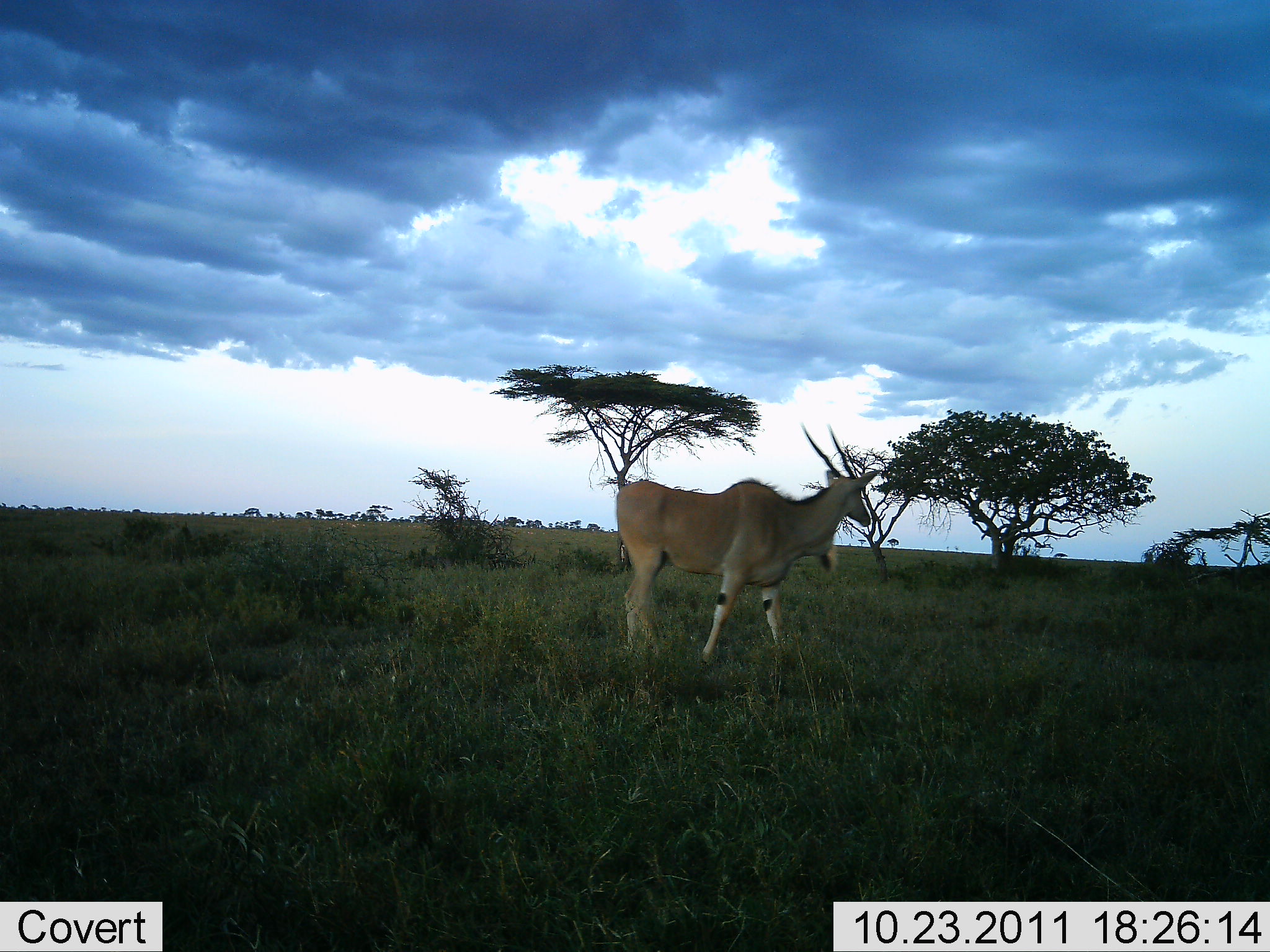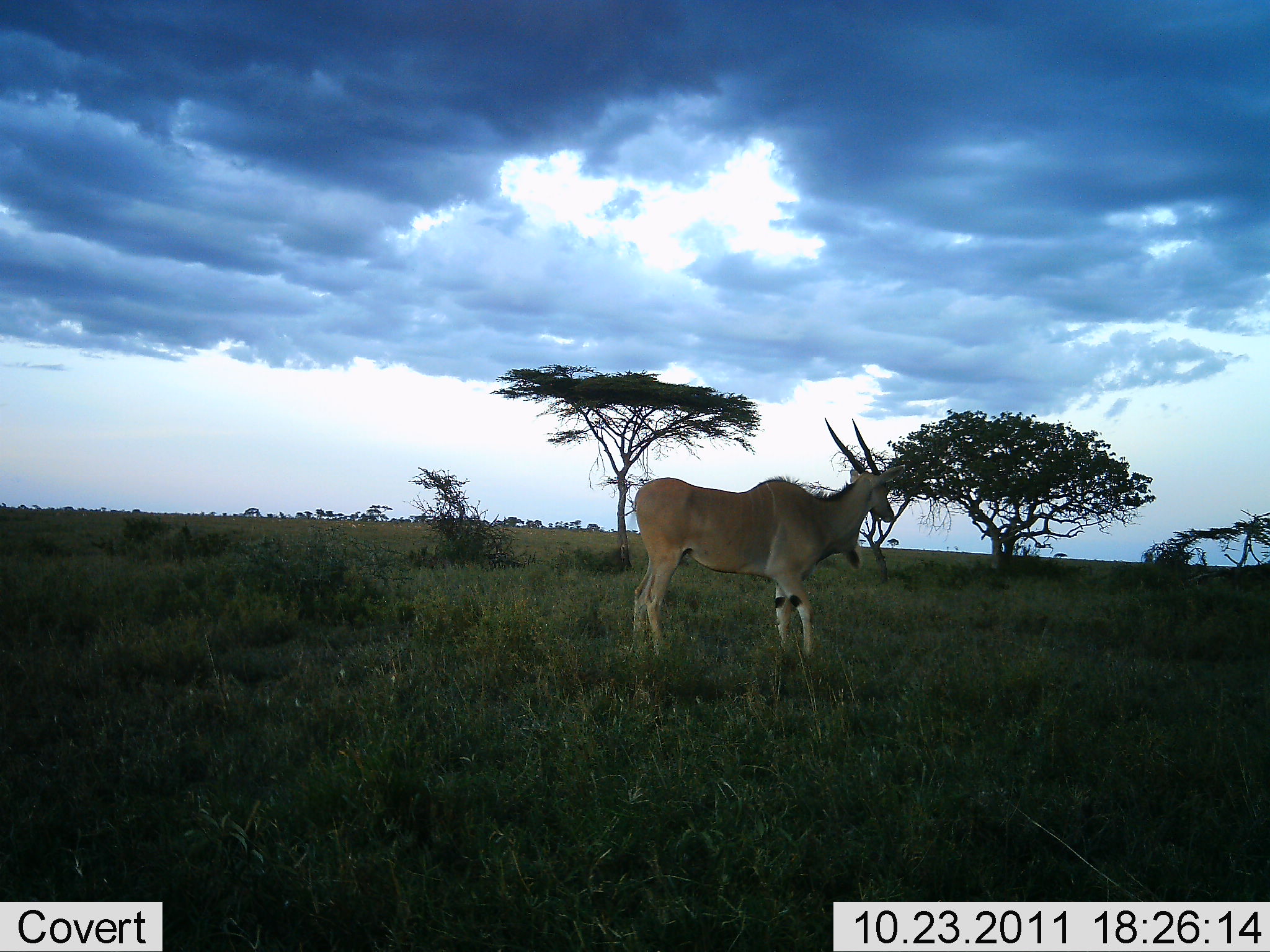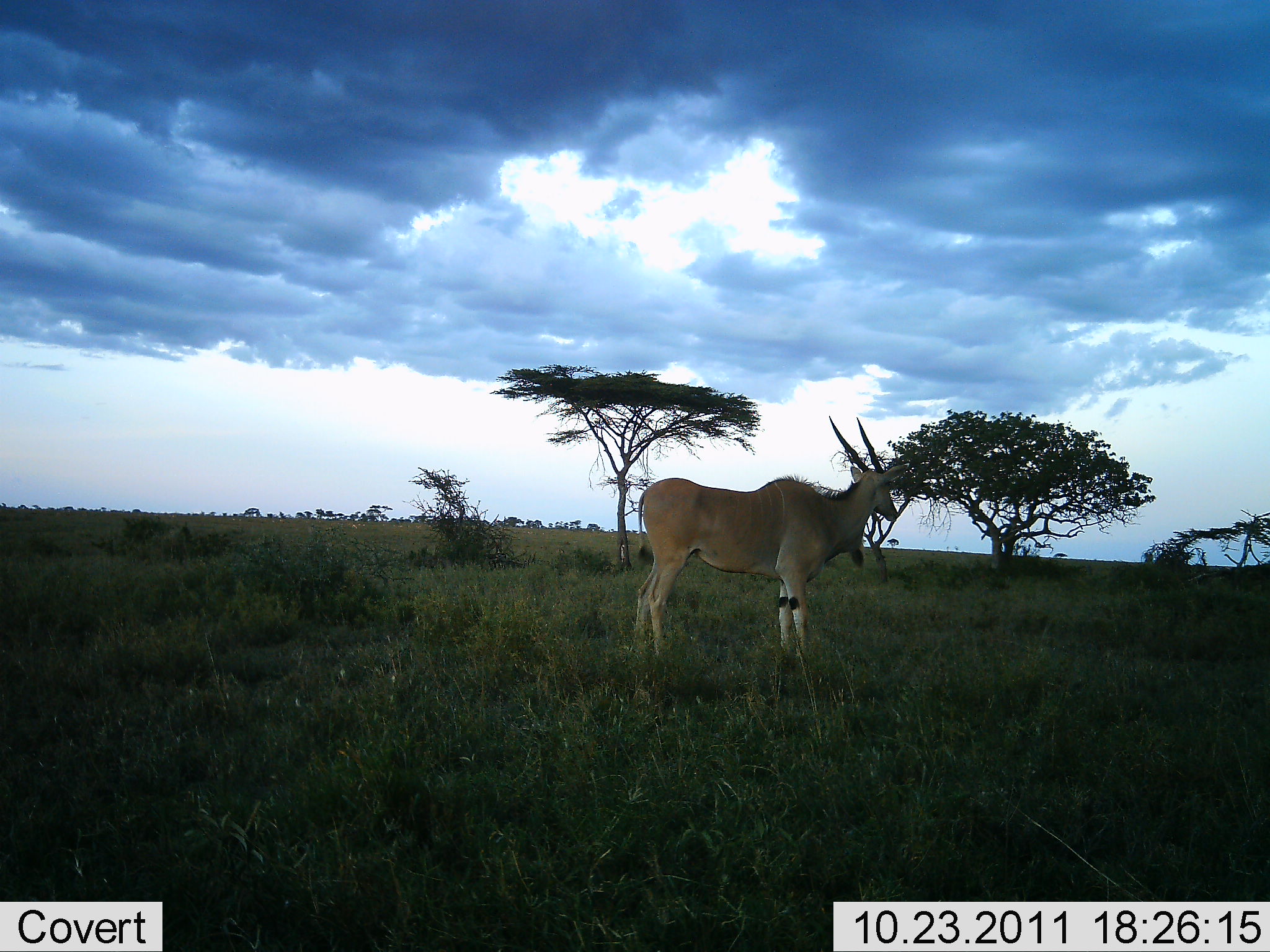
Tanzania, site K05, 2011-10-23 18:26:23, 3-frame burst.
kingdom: Animalia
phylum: Chordata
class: Mammalia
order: Artiodactyla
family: Bovidae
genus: Tragelaphus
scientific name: Tragelaphus oryx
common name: eland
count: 1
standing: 76%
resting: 0%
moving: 24%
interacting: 0%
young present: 0%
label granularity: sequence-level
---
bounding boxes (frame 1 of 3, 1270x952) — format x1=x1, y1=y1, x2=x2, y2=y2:
animal: x1=613, y1=424, x2=884, y2=670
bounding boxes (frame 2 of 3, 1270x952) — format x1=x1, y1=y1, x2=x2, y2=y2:
animal: x1=631, y1=416, x2=906, y2=671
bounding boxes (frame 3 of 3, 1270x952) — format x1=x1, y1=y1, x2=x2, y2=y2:
animal: x1=631, y1=415, x2=911, y2=678